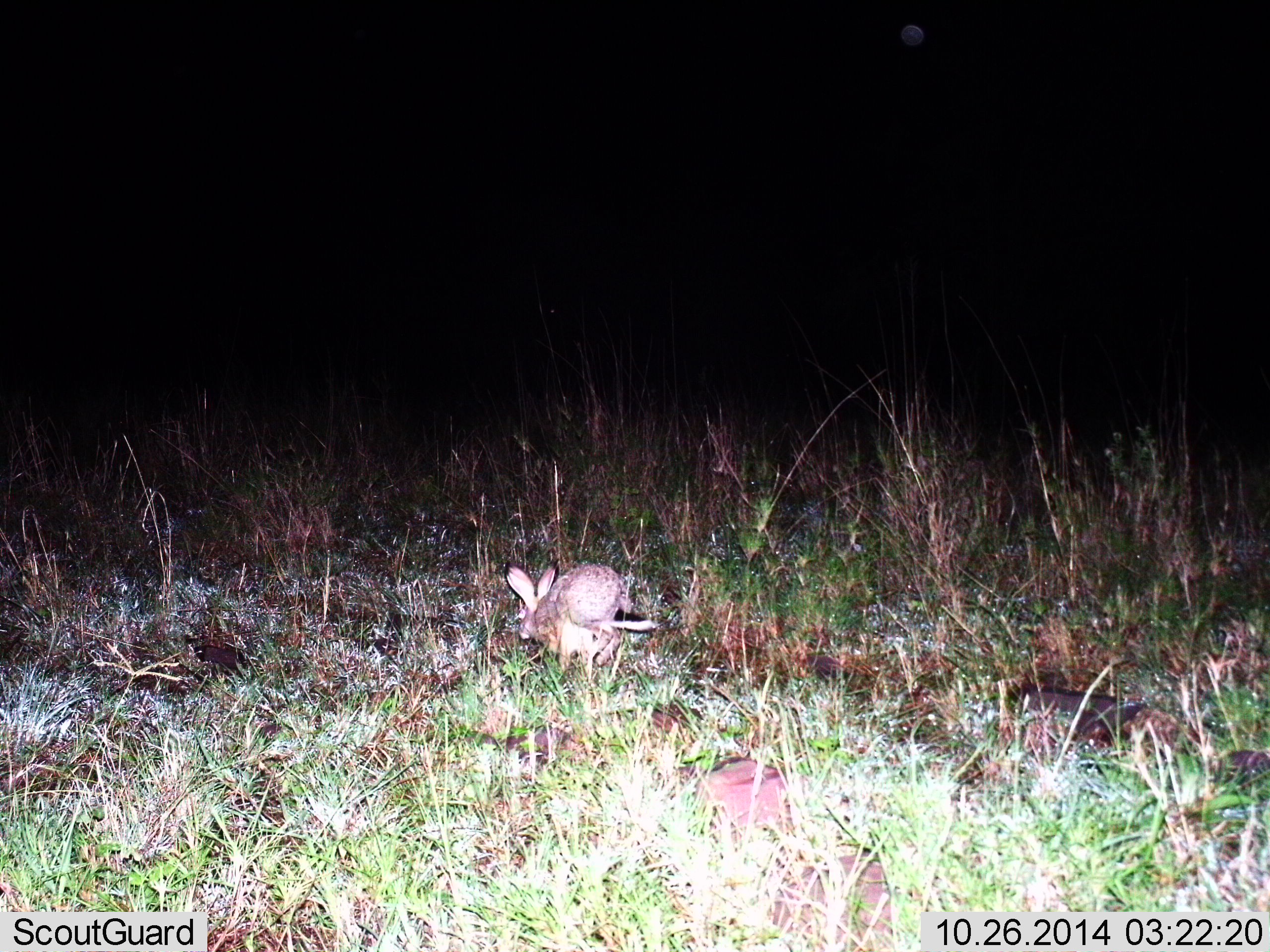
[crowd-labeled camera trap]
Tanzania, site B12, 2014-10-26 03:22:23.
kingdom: Animalia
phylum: Chordata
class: Mammalia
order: Lagomorpha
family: Leporidae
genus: Lepus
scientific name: Lepus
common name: hare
Hare (Lepus), count 1. Behavior (volunteer vote fractions): standing 10%, resting 0%, moving 80%, interacting 0%. Young present (vote fraction): 0%. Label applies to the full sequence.